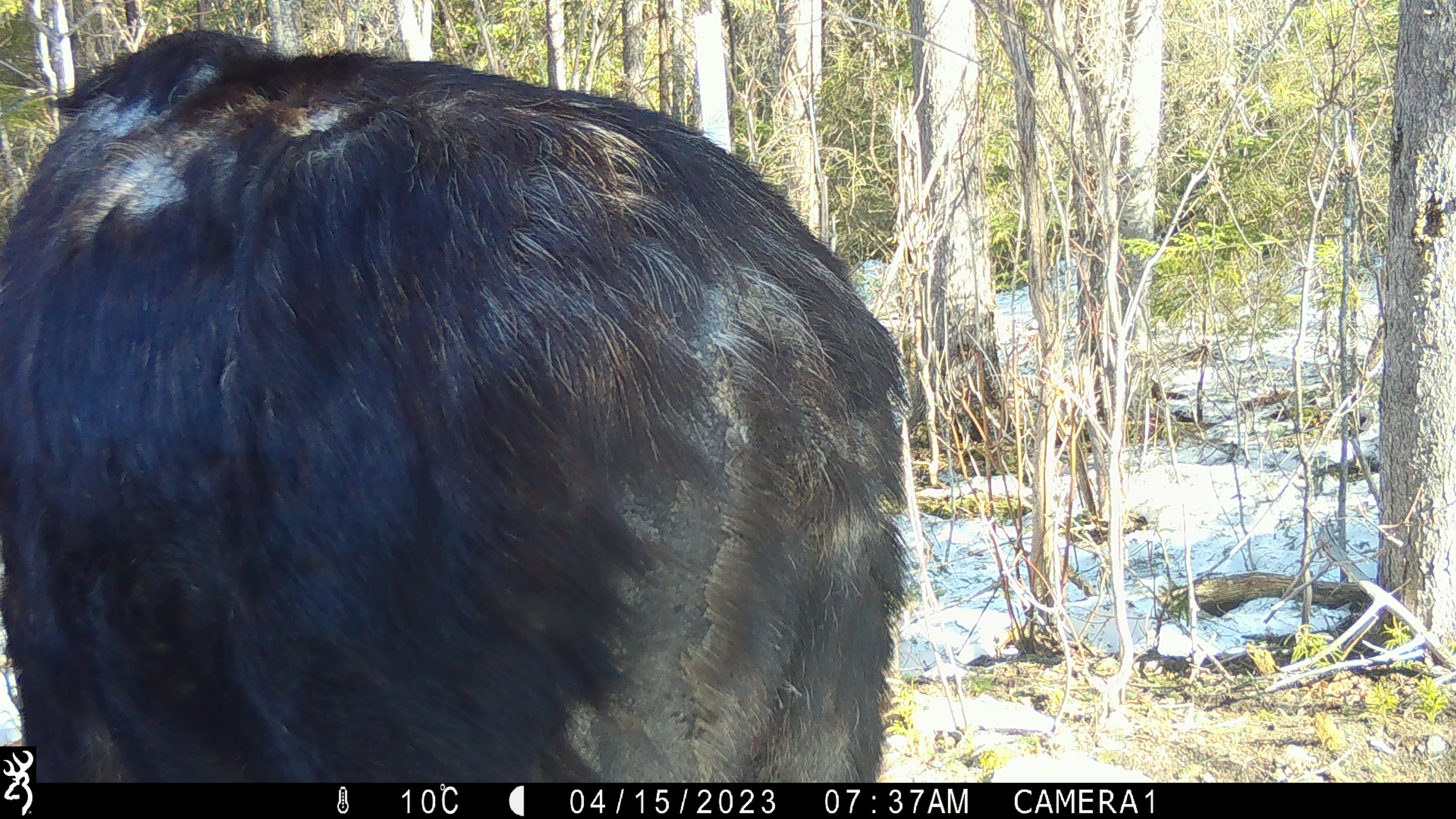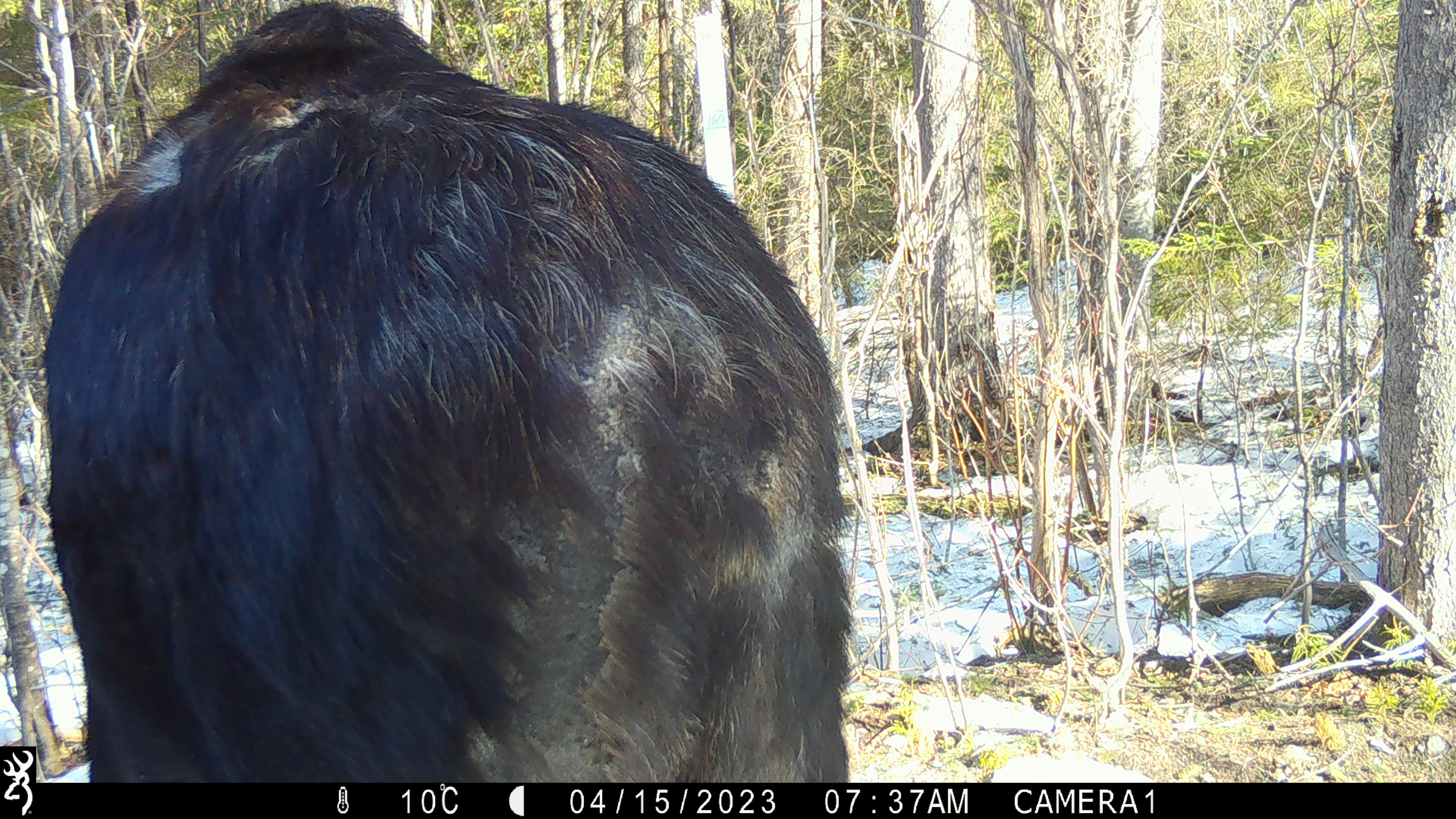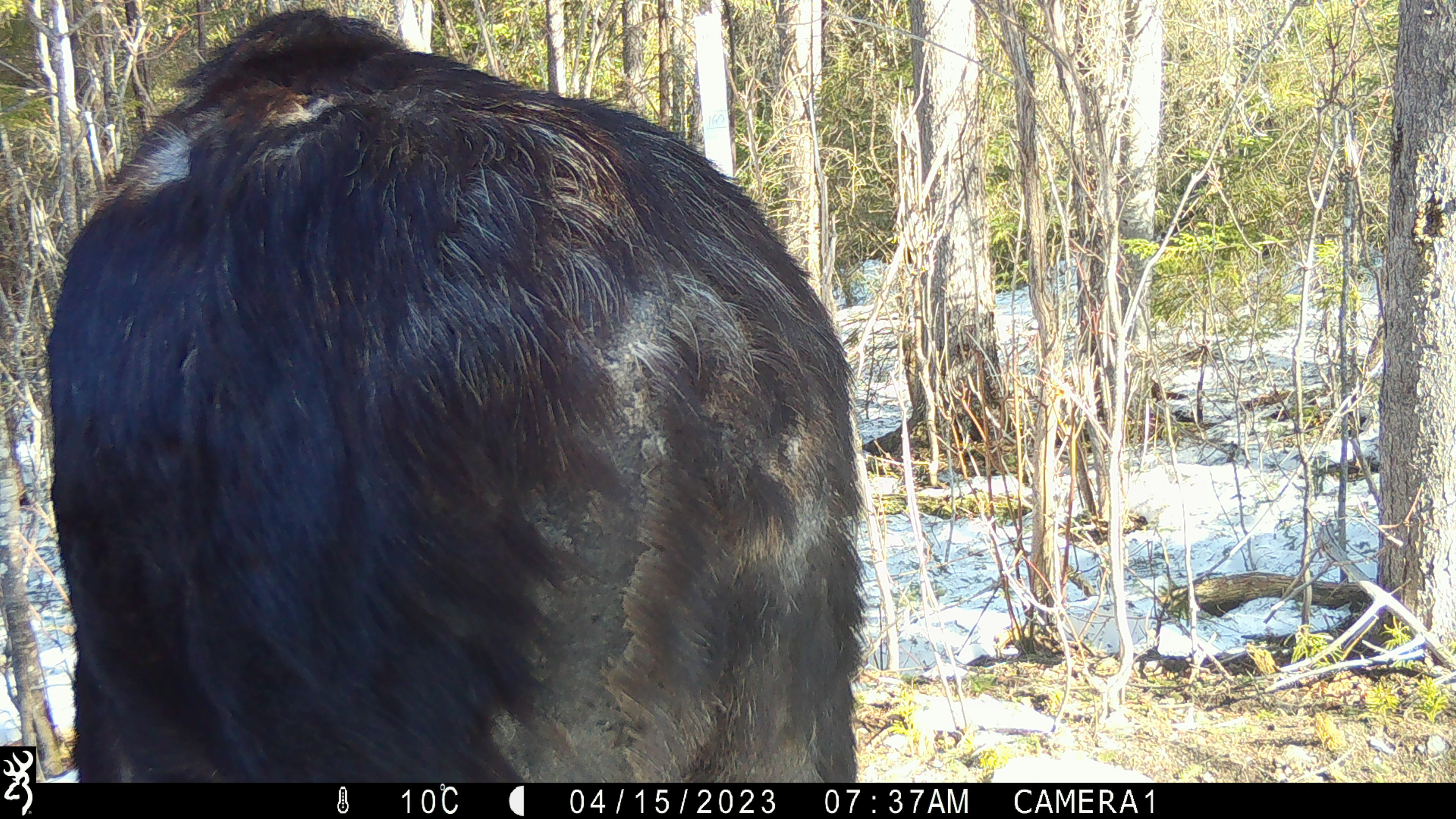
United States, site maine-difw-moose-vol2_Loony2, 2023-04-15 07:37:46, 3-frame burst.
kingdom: Animalia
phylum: Chordata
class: Mammalia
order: Artiodactyla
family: Cervidae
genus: Alces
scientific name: Alces alces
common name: moose